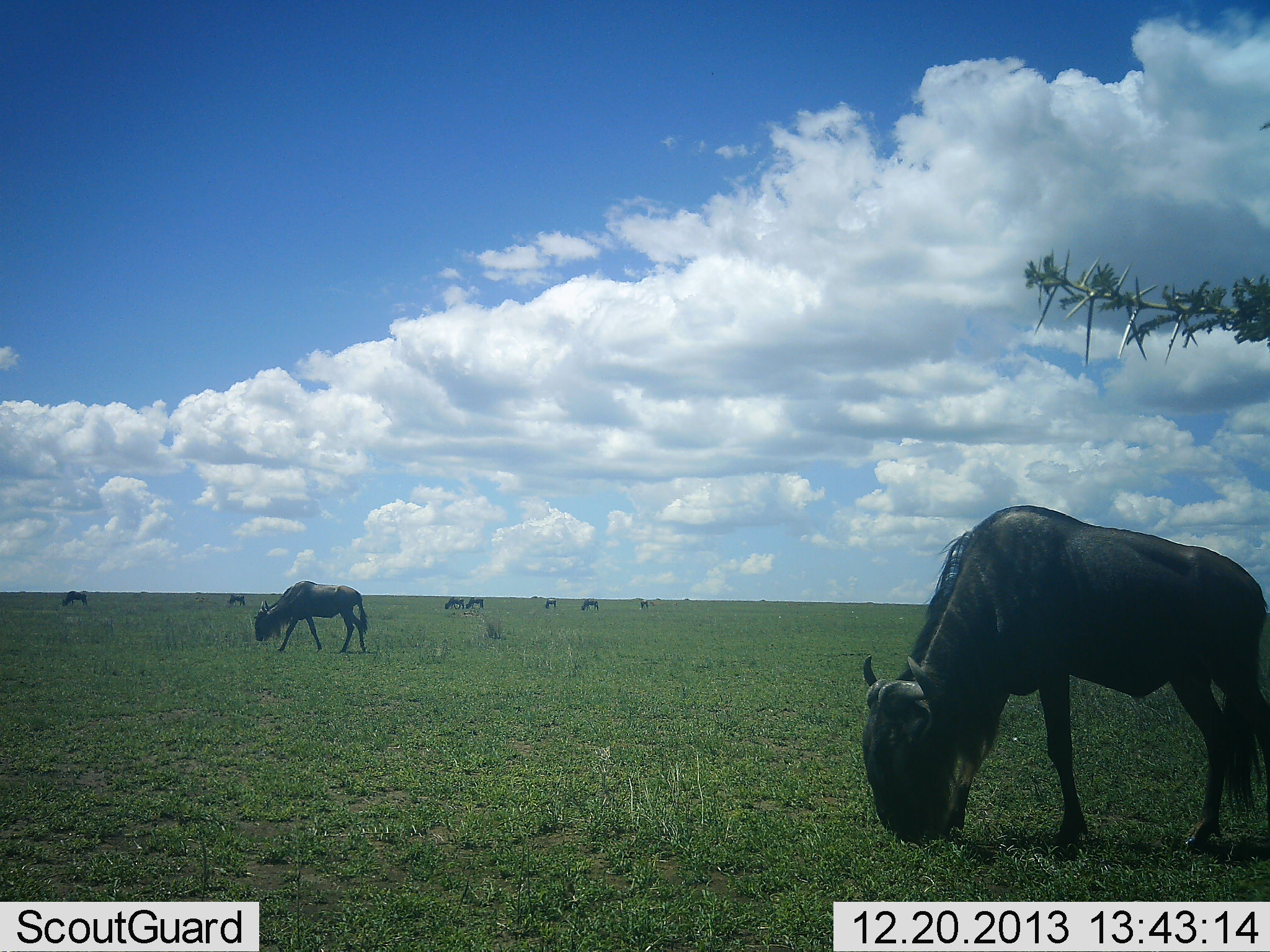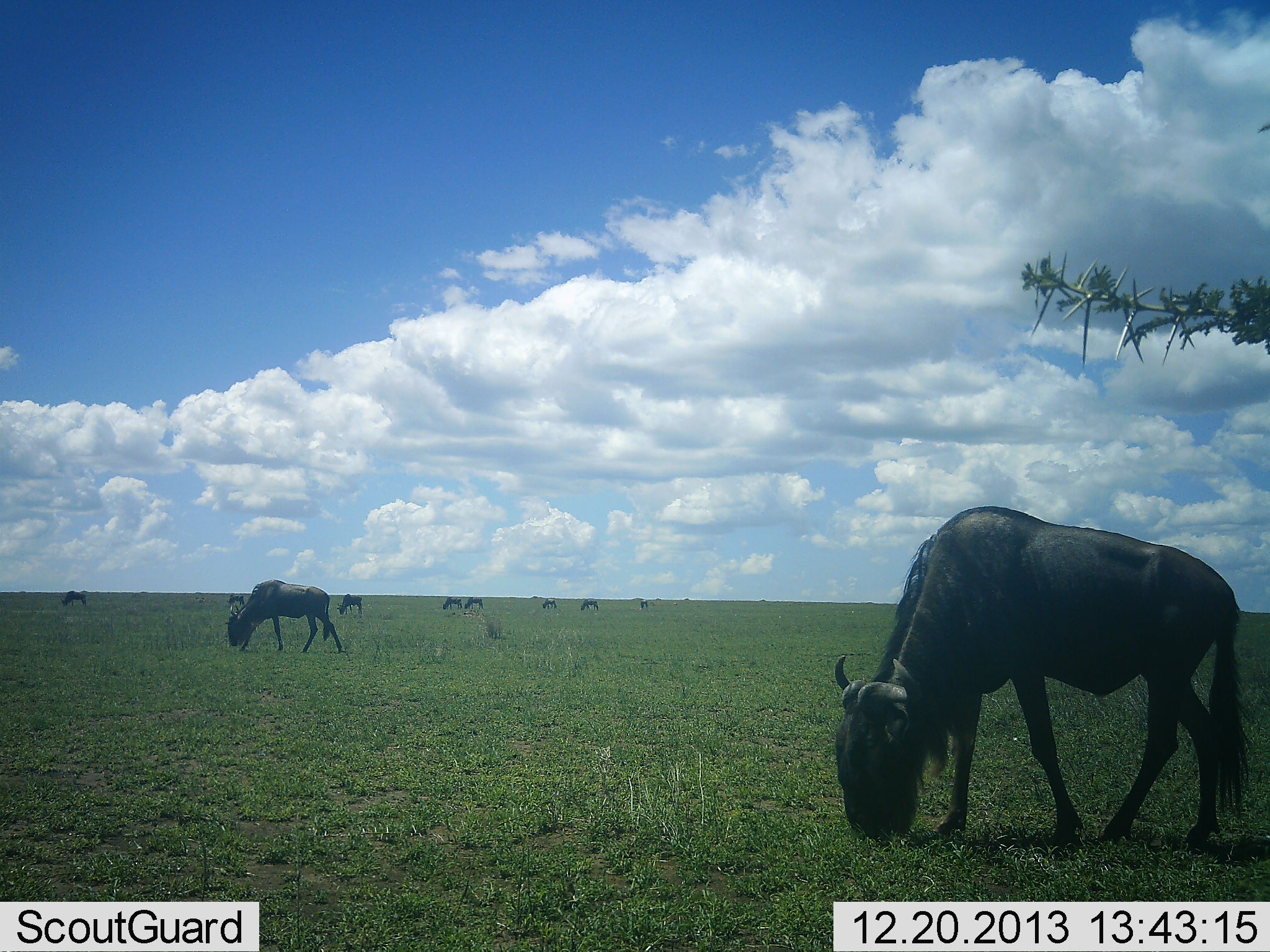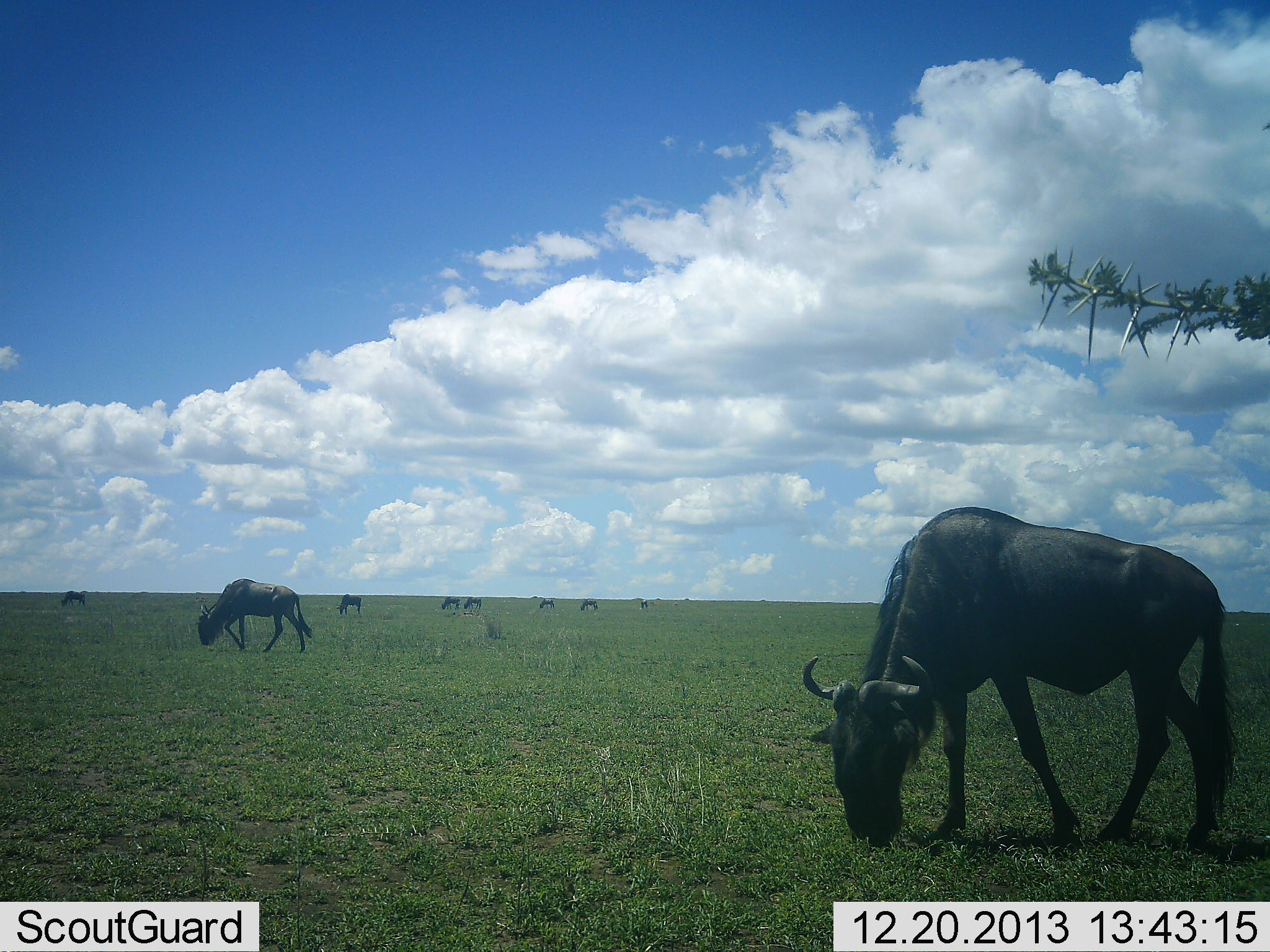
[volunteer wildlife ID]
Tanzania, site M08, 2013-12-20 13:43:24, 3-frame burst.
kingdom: Animalia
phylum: Chordata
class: Mammalia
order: Artiodactyla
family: Bovidae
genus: Connochaetes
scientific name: Connochaetes taurinus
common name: blue wildebeest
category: wildebeest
Wildebeest (blue wildebeest) (Connochaetes taurinus), count 10. Behavior (volunteer vote fractions): standing 30%, resting 0%, moving 20%, interacting 0%. Young present (vote fraction): 0%. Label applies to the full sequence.